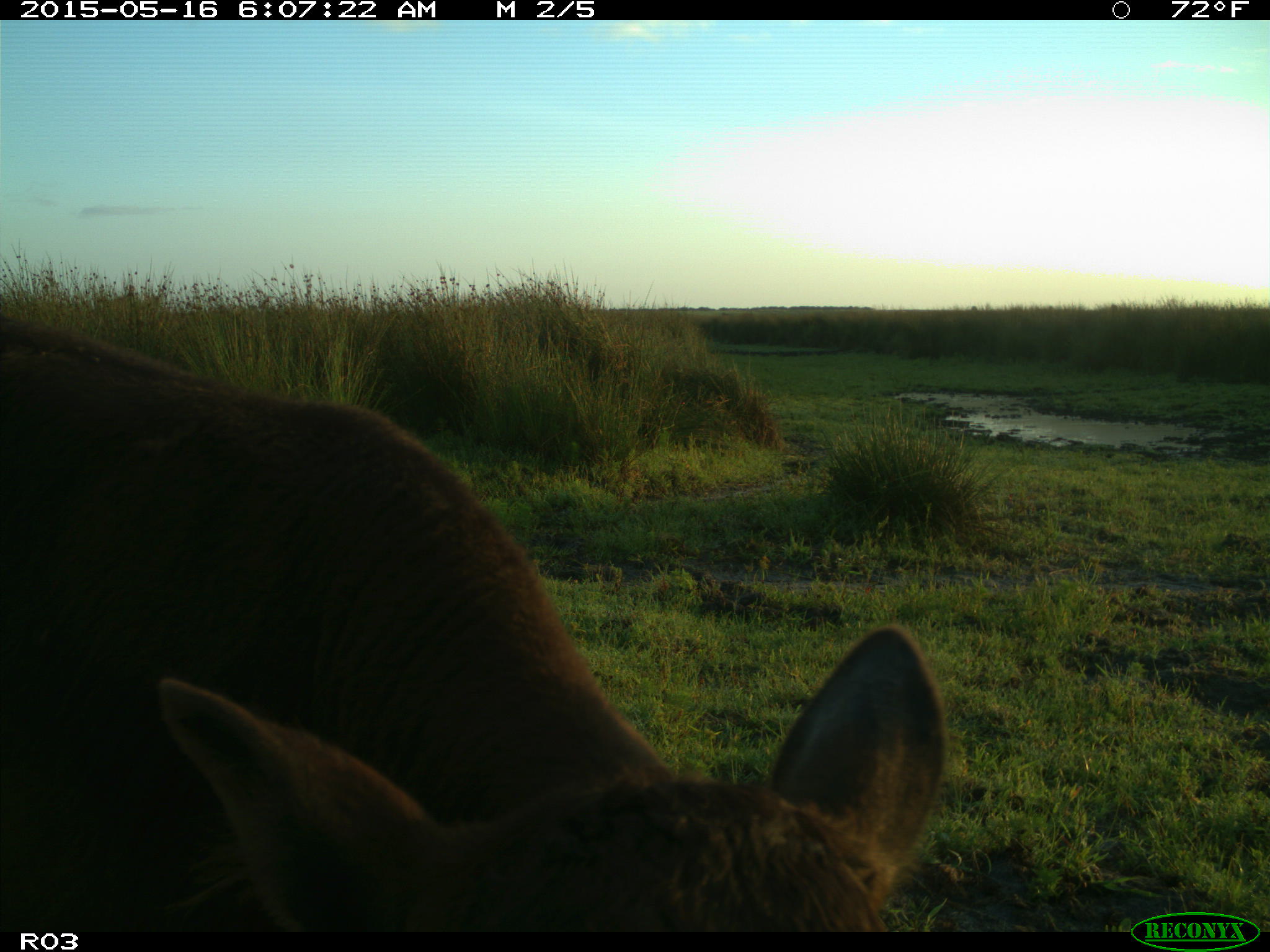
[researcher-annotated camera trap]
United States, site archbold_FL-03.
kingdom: Animalia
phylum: Chordata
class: Mammalia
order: Artiodactyla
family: Bovidae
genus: Bos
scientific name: Bos taurus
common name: domestic cow